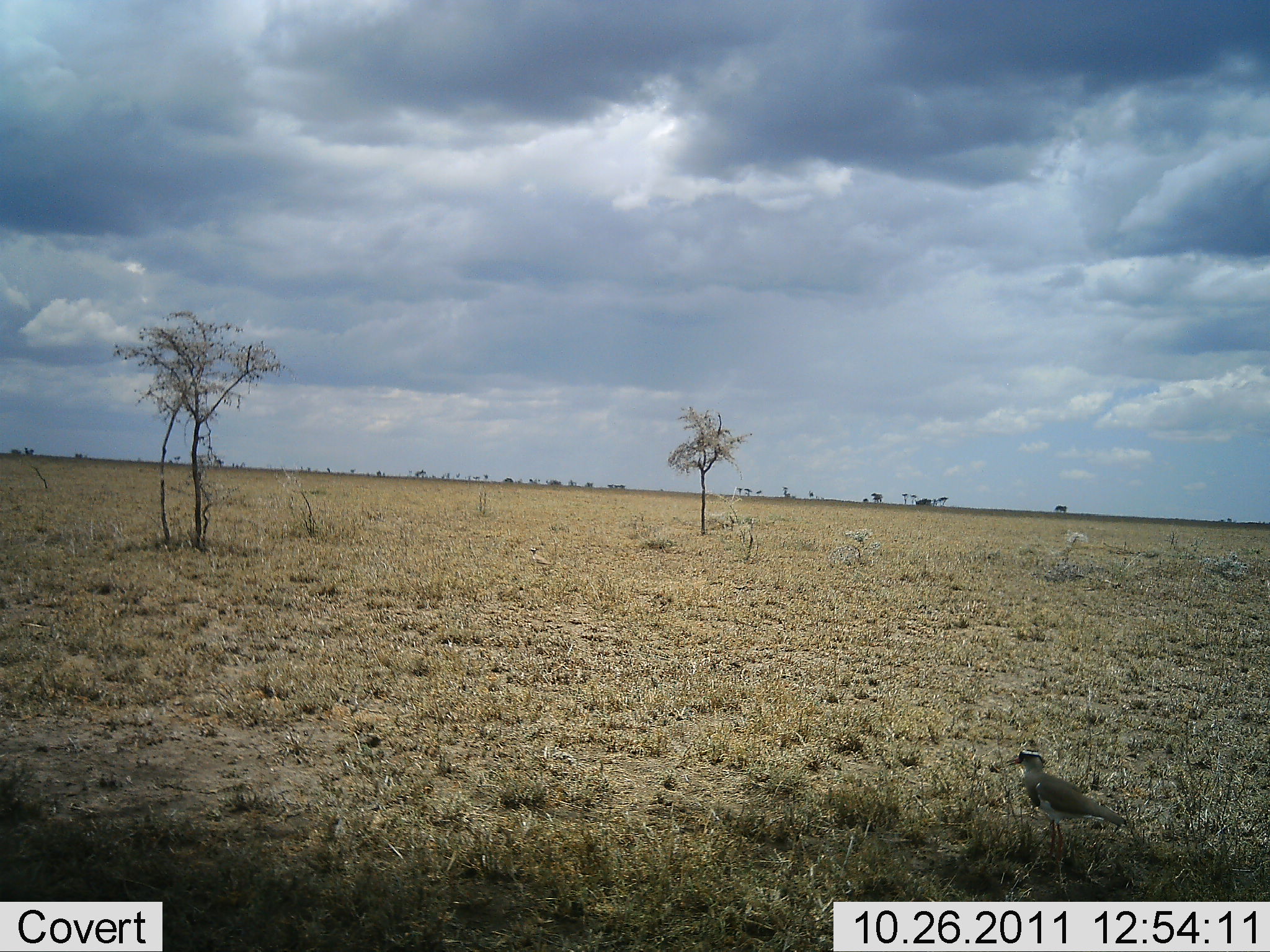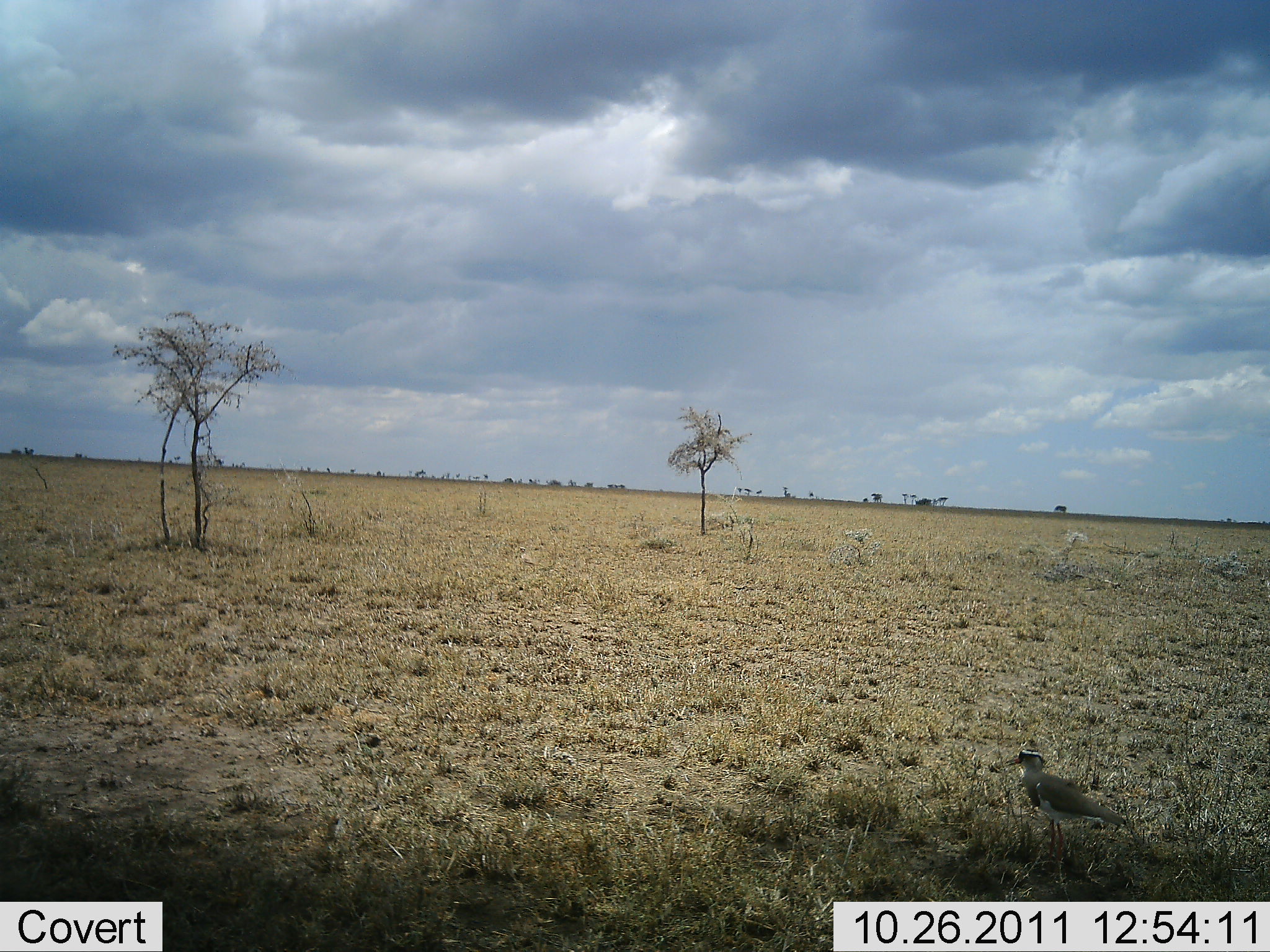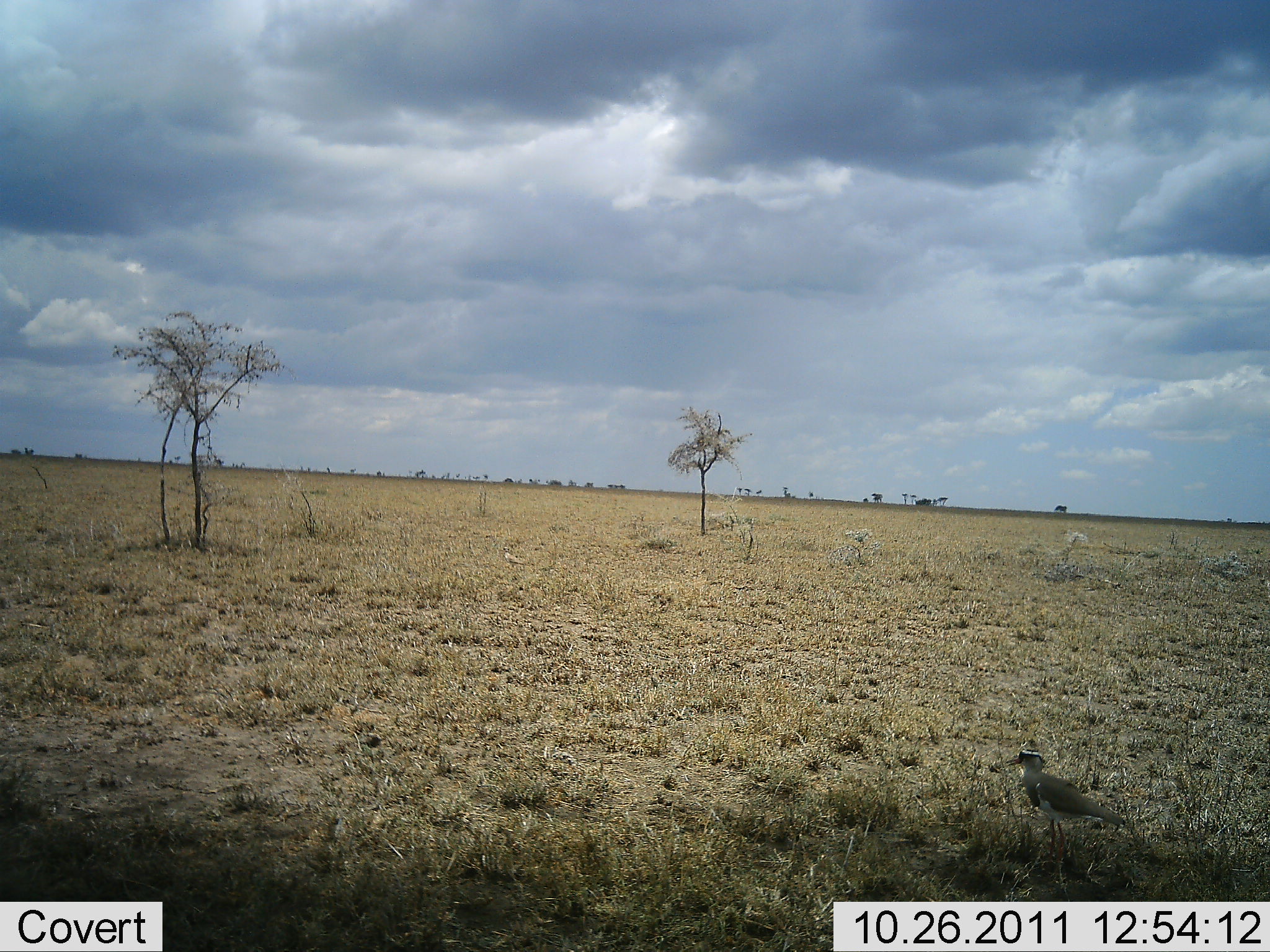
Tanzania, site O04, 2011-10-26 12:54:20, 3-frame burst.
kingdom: Animalia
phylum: Chordata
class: Aves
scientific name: Aves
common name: bird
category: otherbird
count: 1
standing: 92%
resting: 0%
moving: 42%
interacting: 0%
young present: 0%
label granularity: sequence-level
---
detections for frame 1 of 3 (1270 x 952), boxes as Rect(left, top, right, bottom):
animal: Rect(986, 735, 1138, 875)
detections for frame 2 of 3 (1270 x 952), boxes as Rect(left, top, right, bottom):
animal: Rect(1003, 739, 1132, 882)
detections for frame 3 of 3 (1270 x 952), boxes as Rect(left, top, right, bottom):
animal: Rect(1004, 746, 1134, 876)